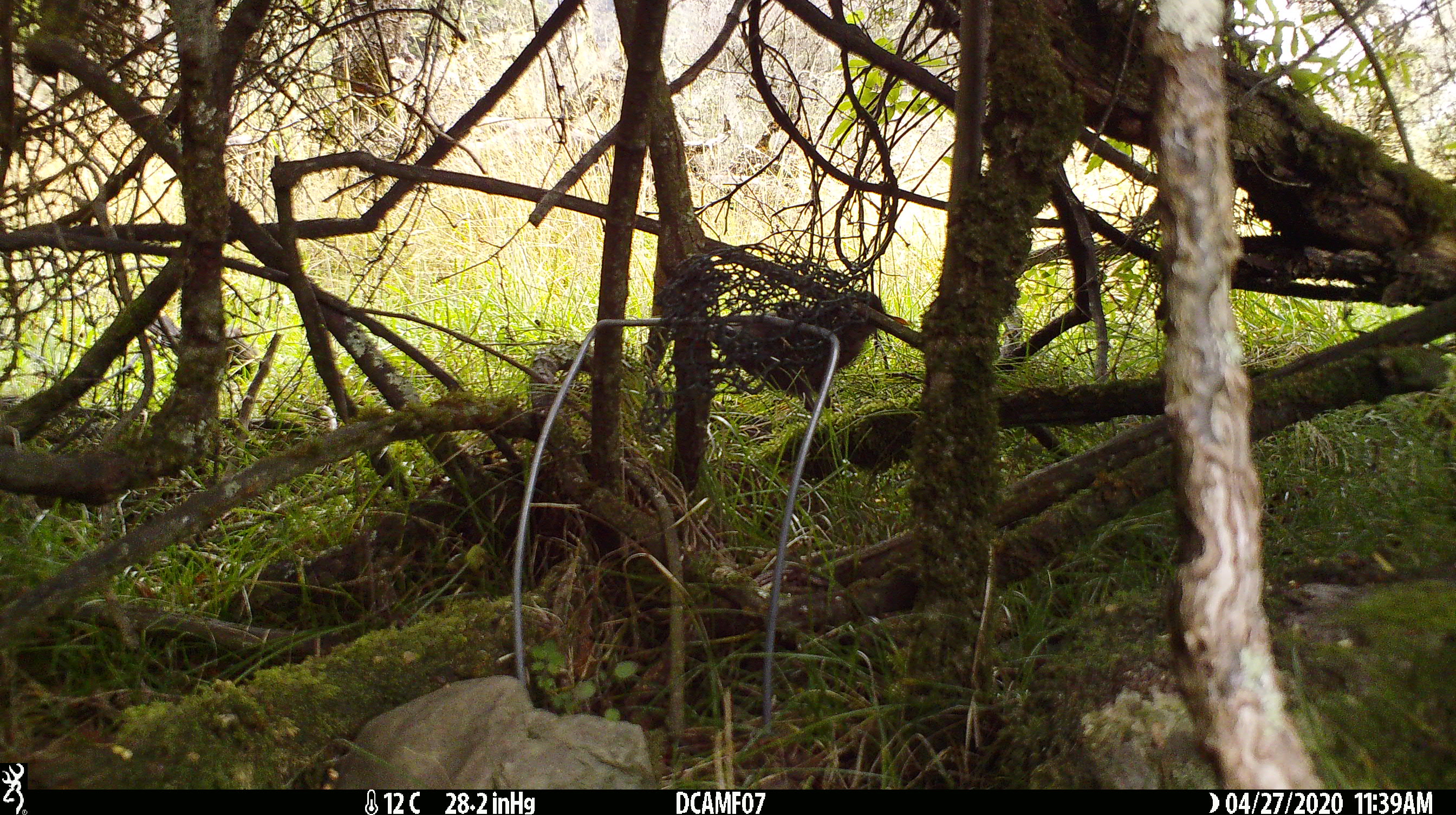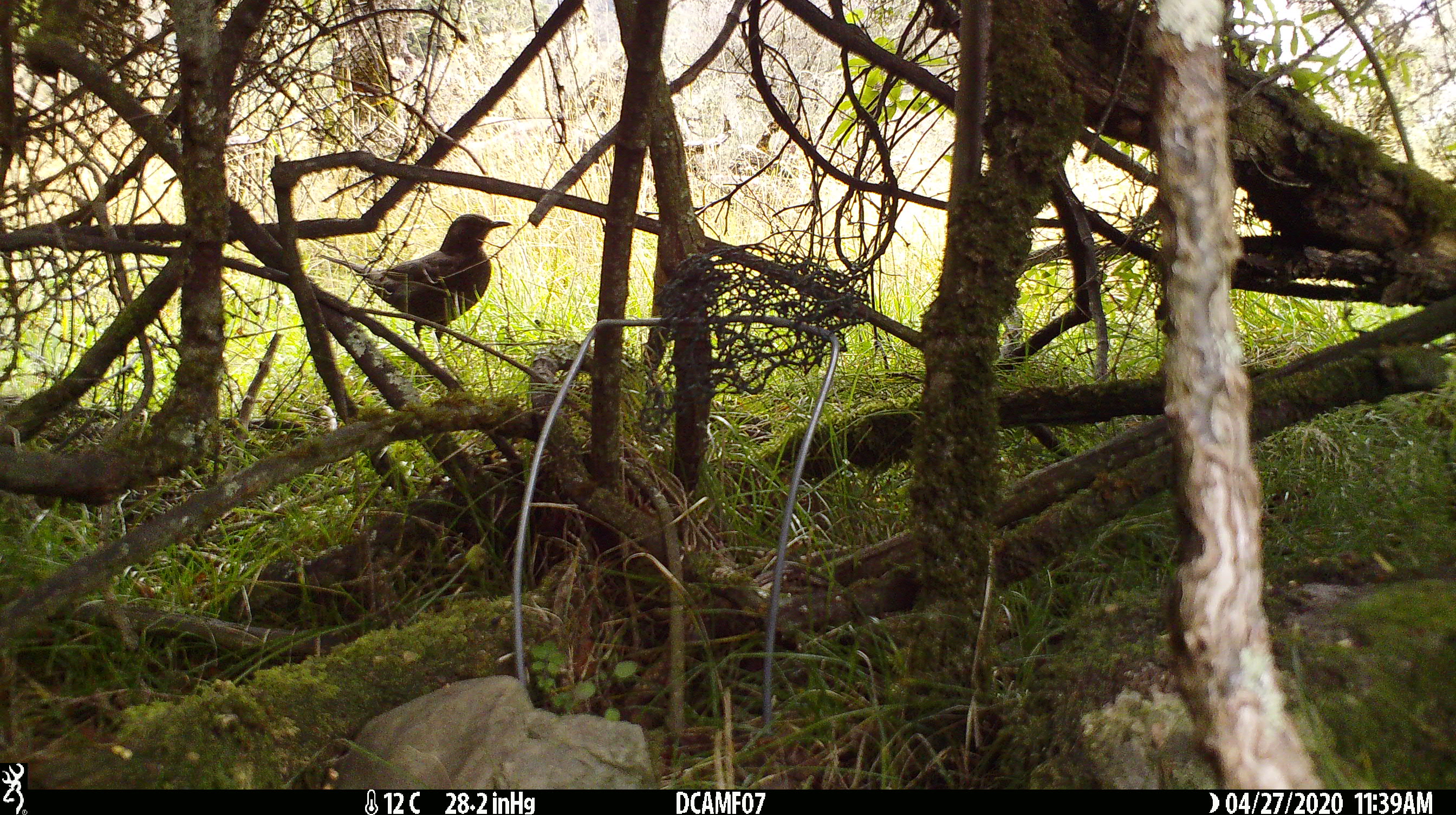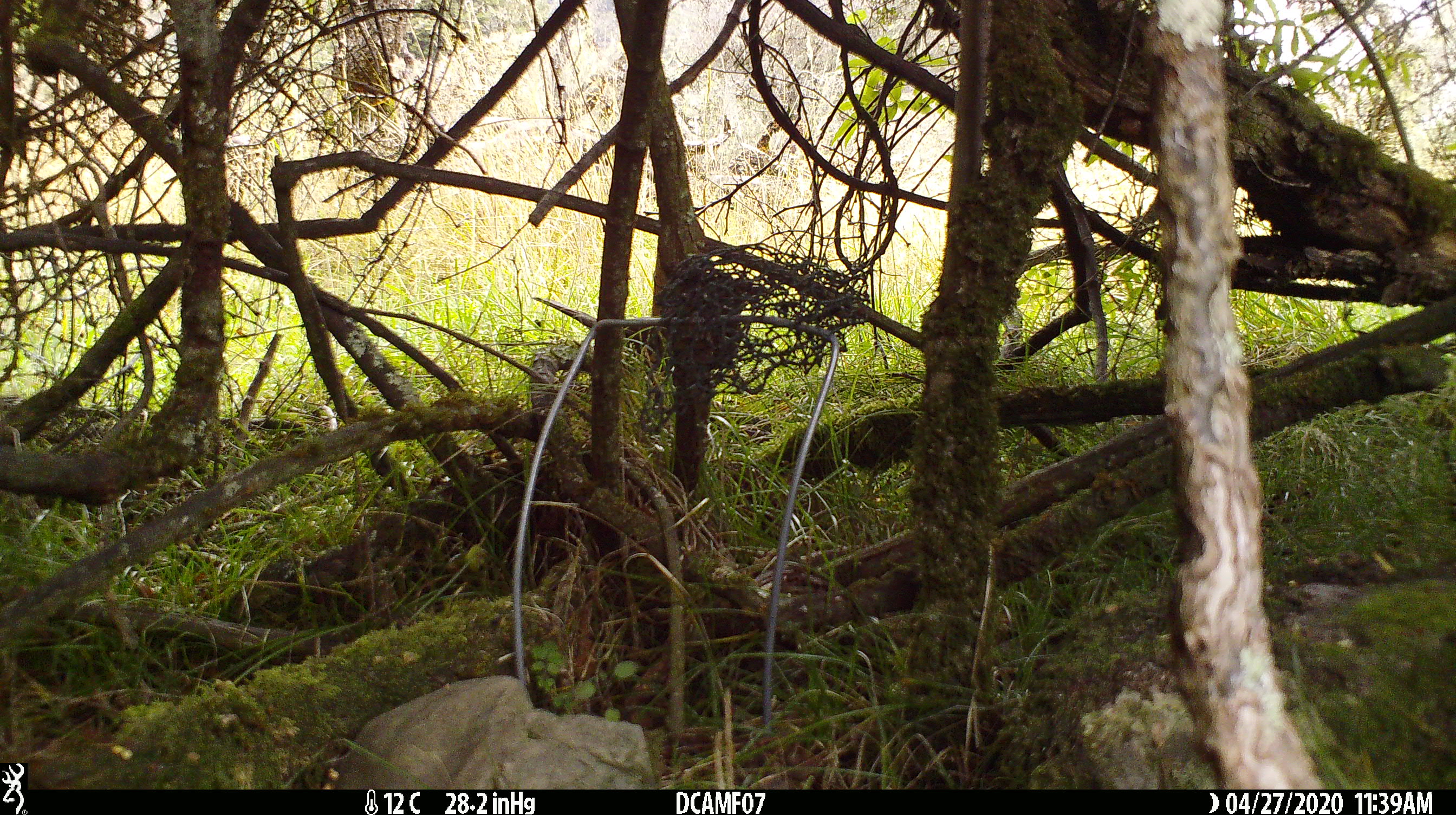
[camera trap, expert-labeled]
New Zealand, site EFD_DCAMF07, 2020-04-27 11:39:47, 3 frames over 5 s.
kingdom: Animalia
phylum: Chordata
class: Aves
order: Passeriformes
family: Turdidae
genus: Turdus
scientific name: Turdus merula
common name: eurasian blackbird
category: blackbird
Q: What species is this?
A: Blackbird (eurasian blackbird) (Turdus merula).